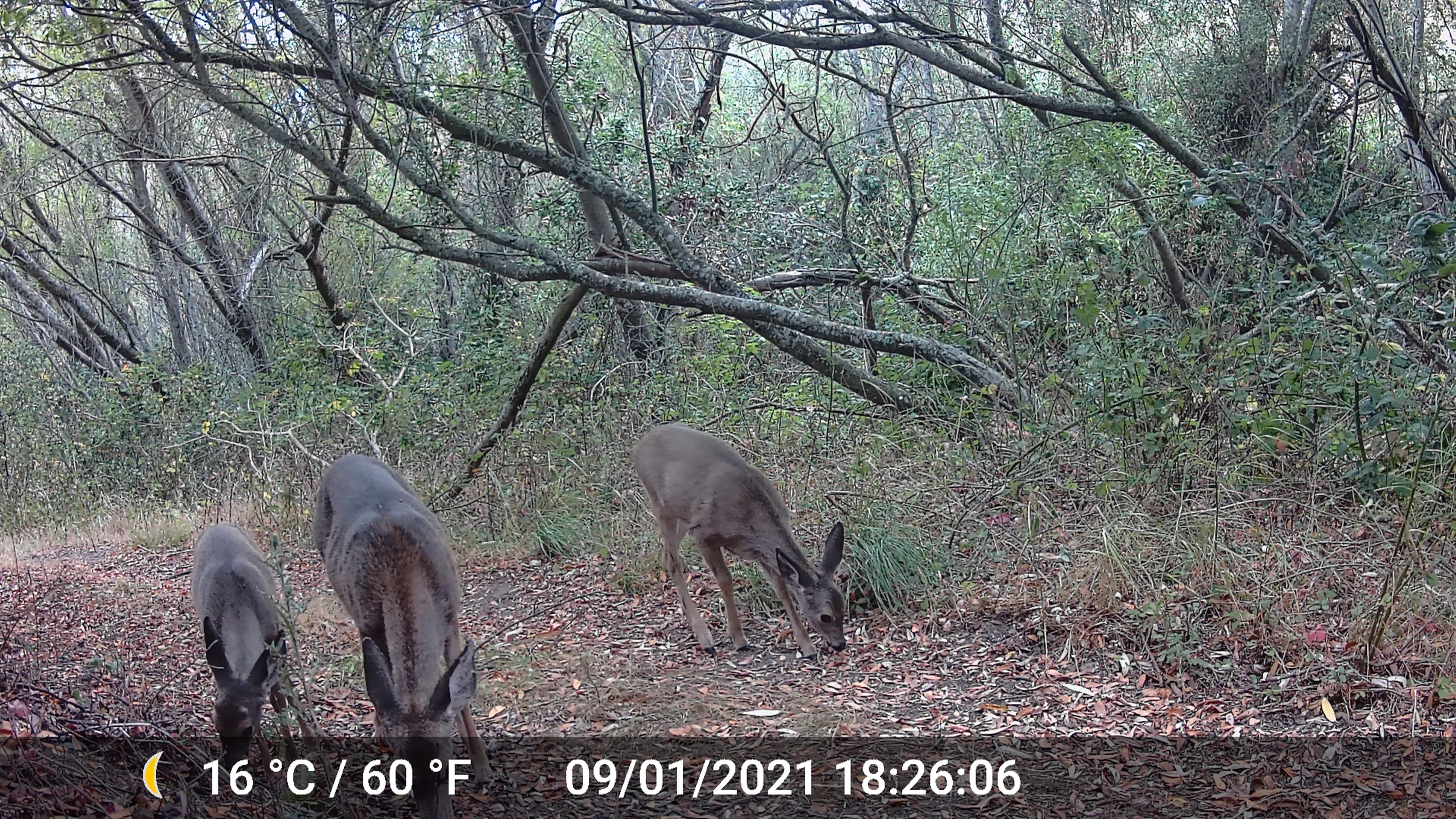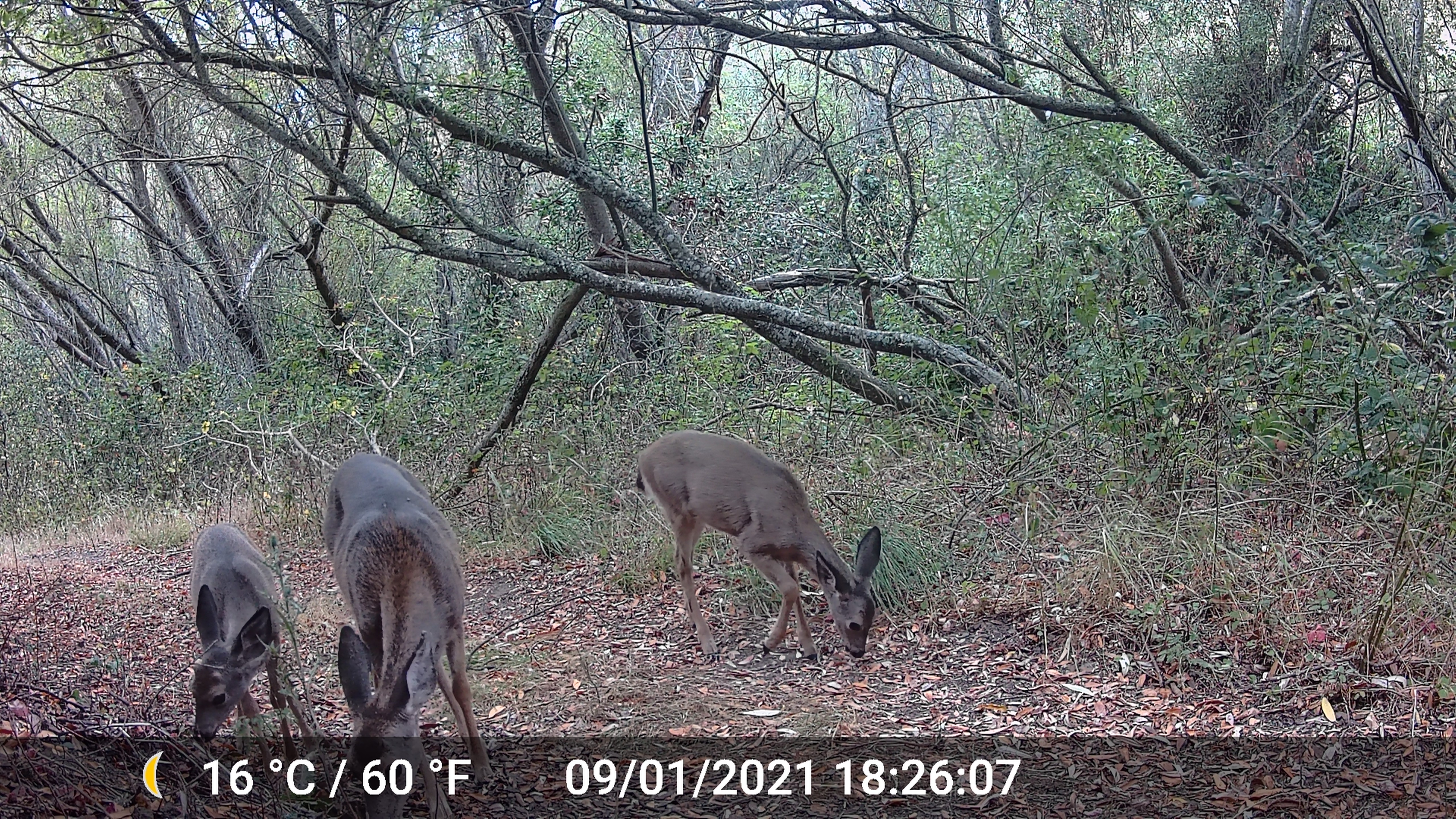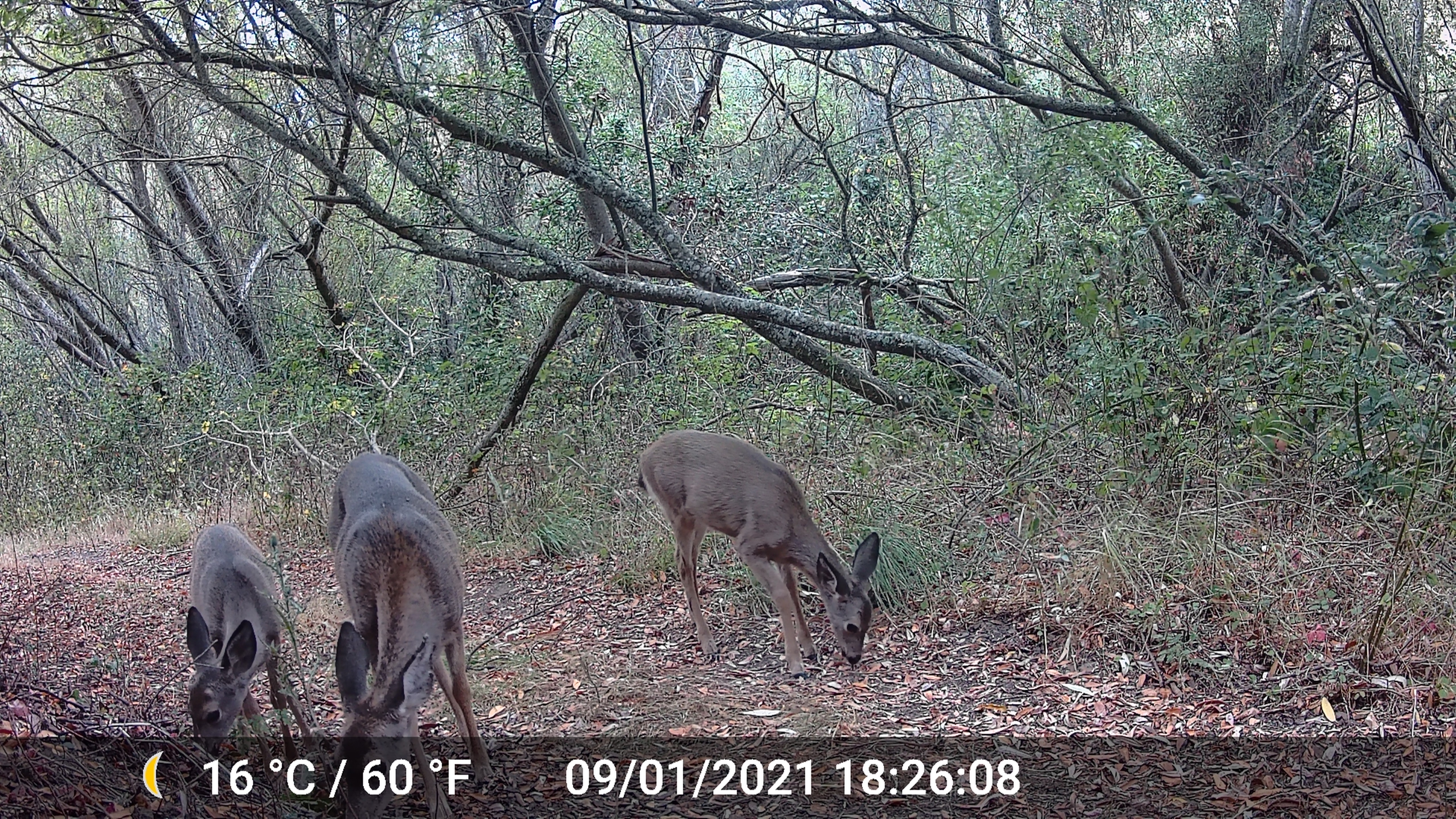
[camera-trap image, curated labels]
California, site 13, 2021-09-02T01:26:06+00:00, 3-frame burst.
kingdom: Animalia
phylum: Chordata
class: Mammalia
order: Artiodactyla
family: Cervidae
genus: Odocoileus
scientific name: Odocoileus hemionus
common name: mule deer